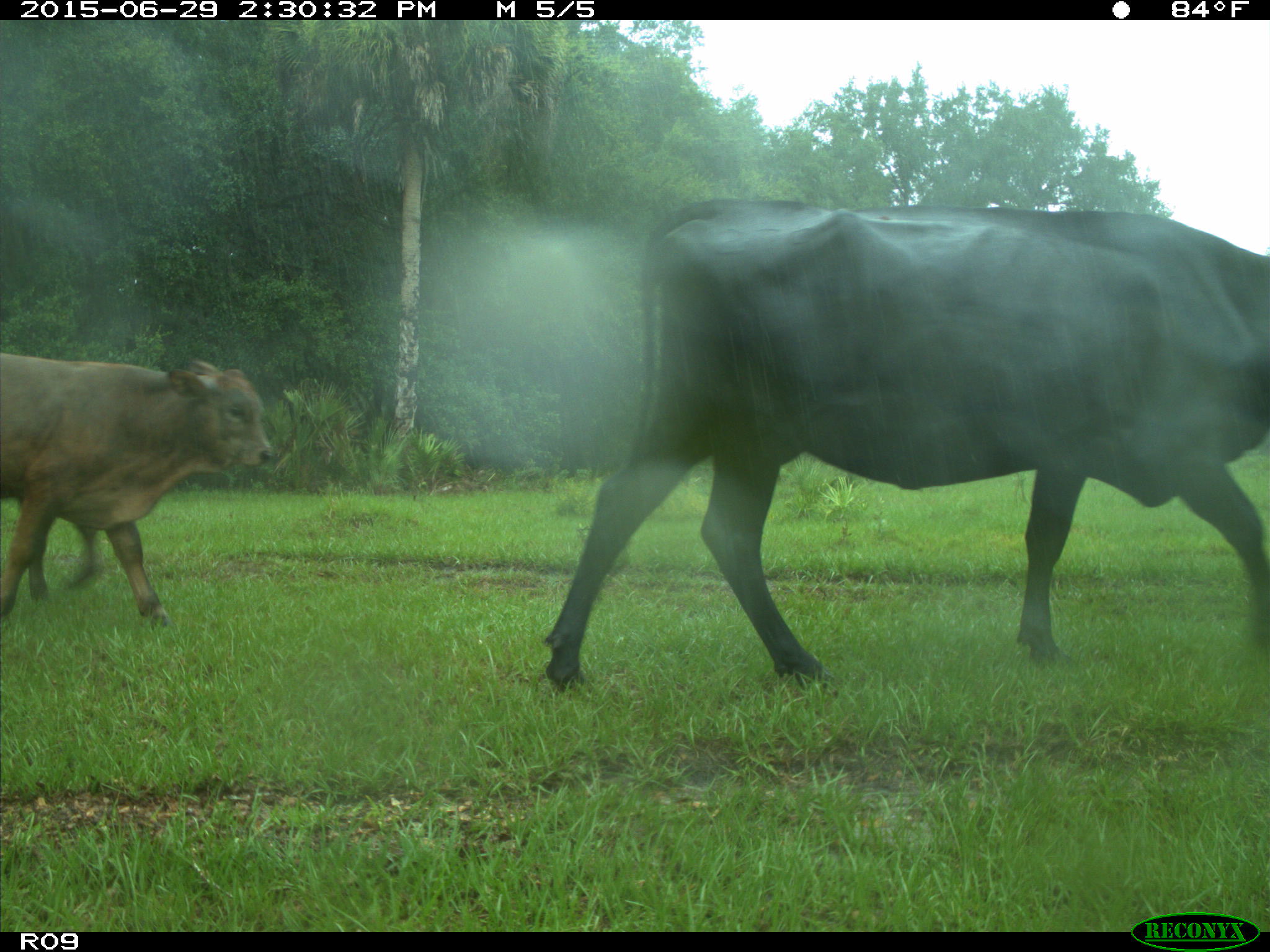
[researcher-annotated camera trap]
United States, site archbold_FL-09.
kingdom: Animalia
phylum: Chordata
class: Mammalia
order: Artiodactyla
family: Bovidae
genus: Bos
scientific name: Bos taurus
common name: domestic cow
Bos taurus (domestic cow).